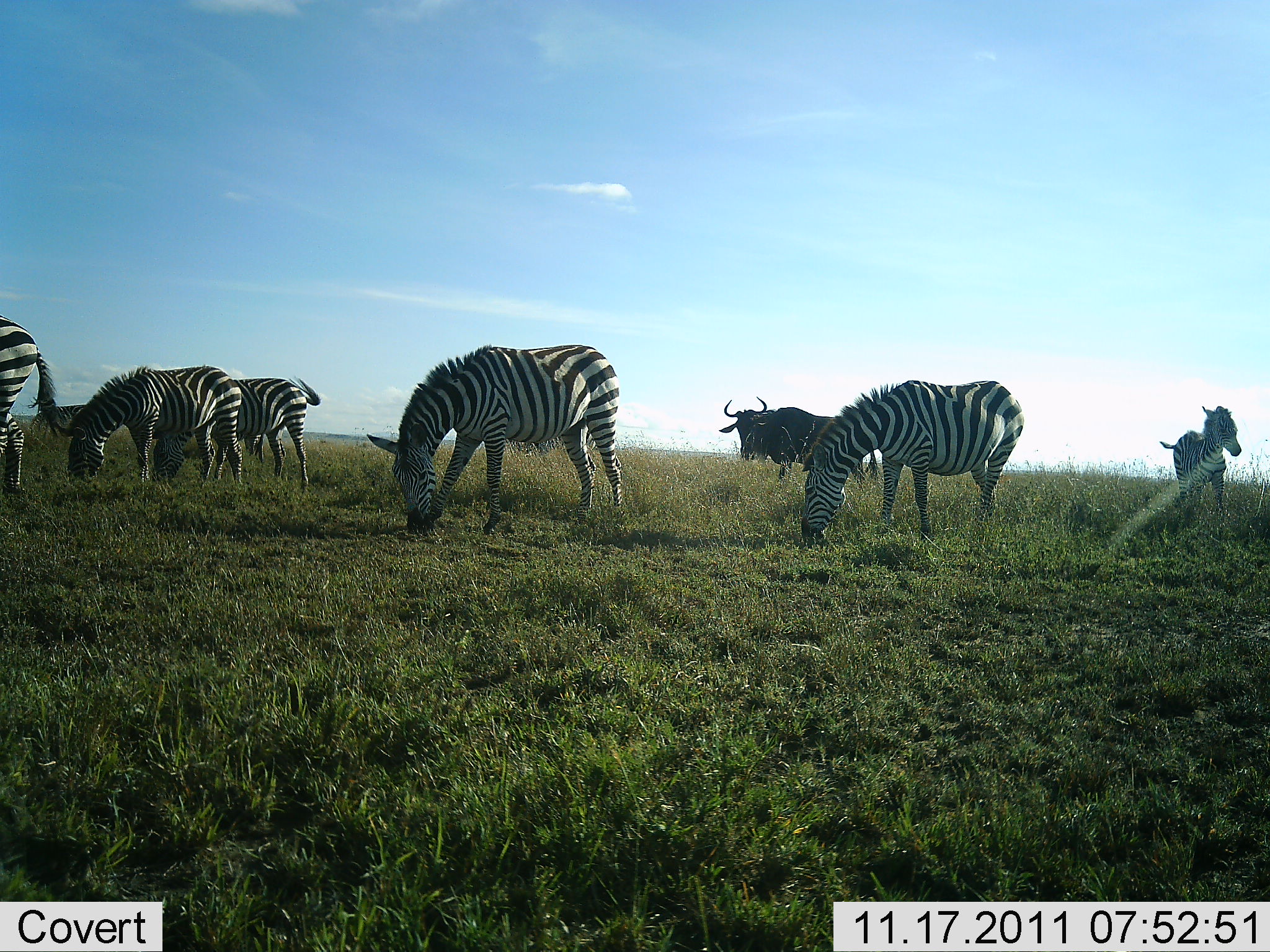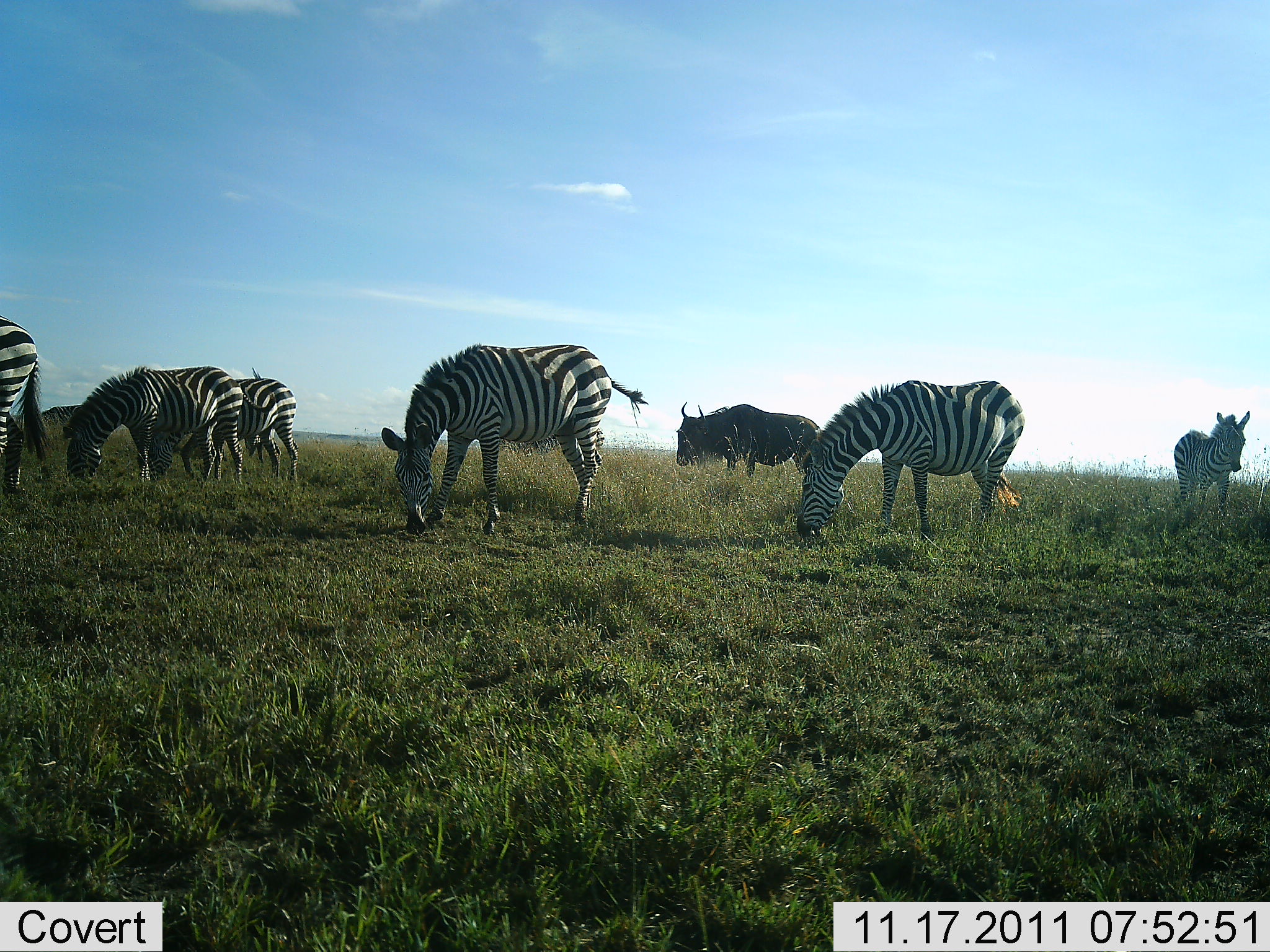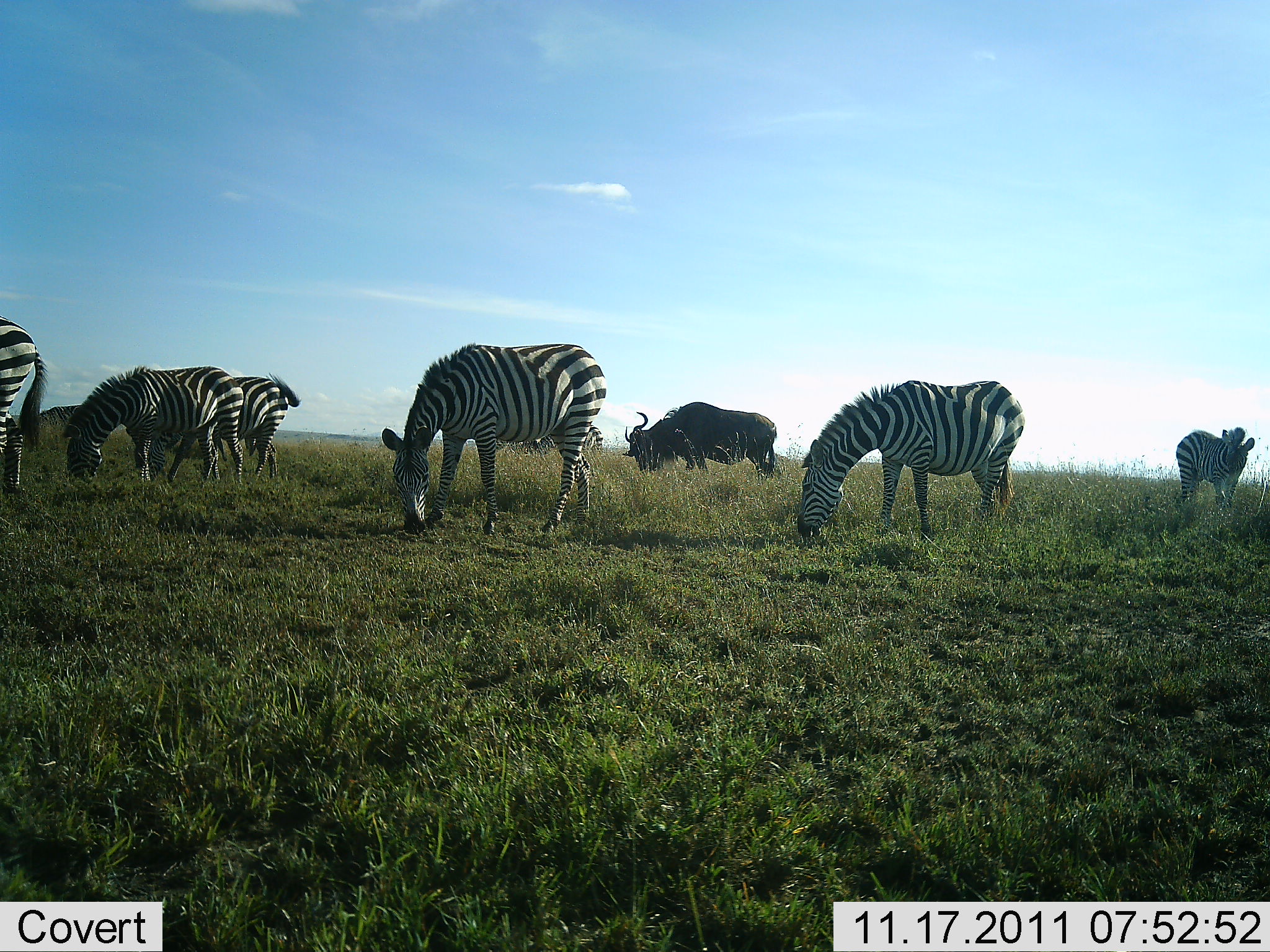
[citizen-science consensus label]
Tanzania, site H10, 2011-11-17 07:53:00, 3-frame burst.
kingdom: Animalia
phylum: Chordata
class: Mammalia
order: Artiodactyla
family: Bovidae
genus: Connochaetes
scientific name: Connochaetes taurinus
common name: blue wildebeest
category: wildebeest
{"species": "wildebeest (blue wildebeest) (Connochaetes taurinus)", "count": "1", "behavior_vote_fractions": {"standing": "0%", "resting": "0%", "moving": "40%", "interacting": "0%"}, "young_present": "0%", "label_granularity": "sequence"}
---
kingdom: Animalia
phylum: Chordata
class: Mammalia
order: Perissodactyla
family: Equidae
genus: Equus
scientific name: Equus quagga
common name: plains zebra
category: zebra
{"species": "zebra (plains zebra) (Equus quagga)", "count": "6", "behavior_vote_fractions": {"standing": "25%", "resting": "0%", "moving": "17%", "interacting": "0%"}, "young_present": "0%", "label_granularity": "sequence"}